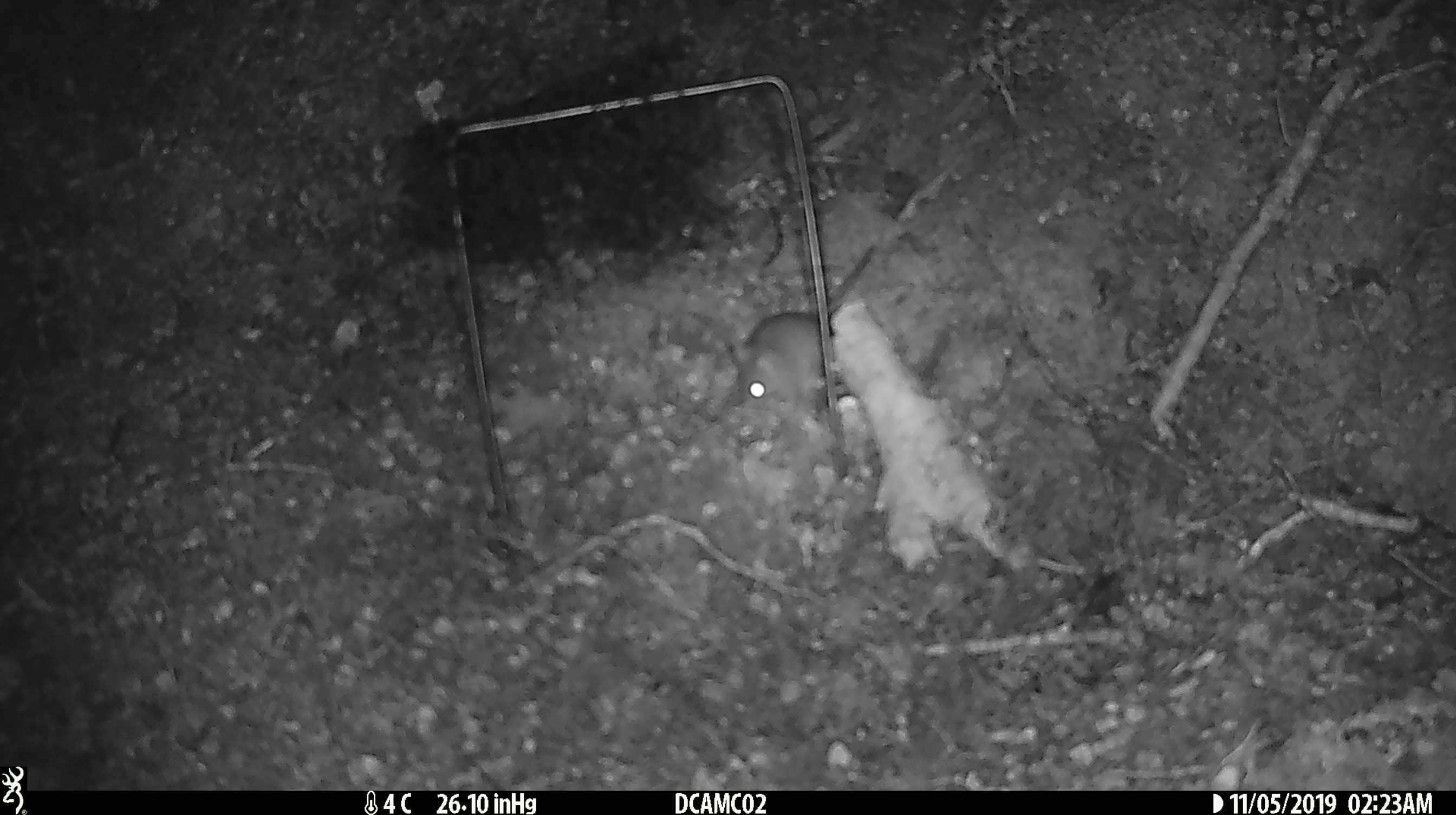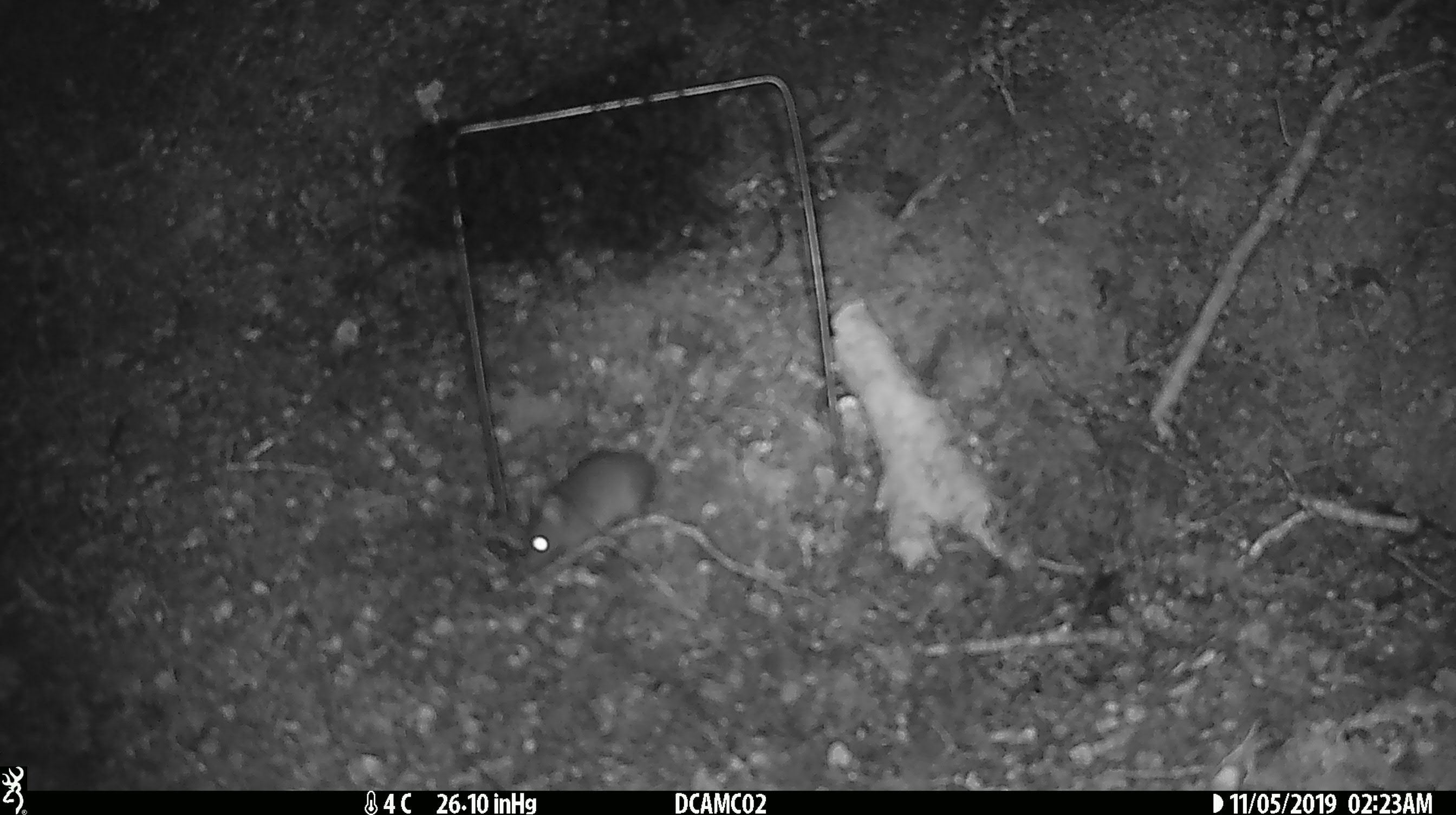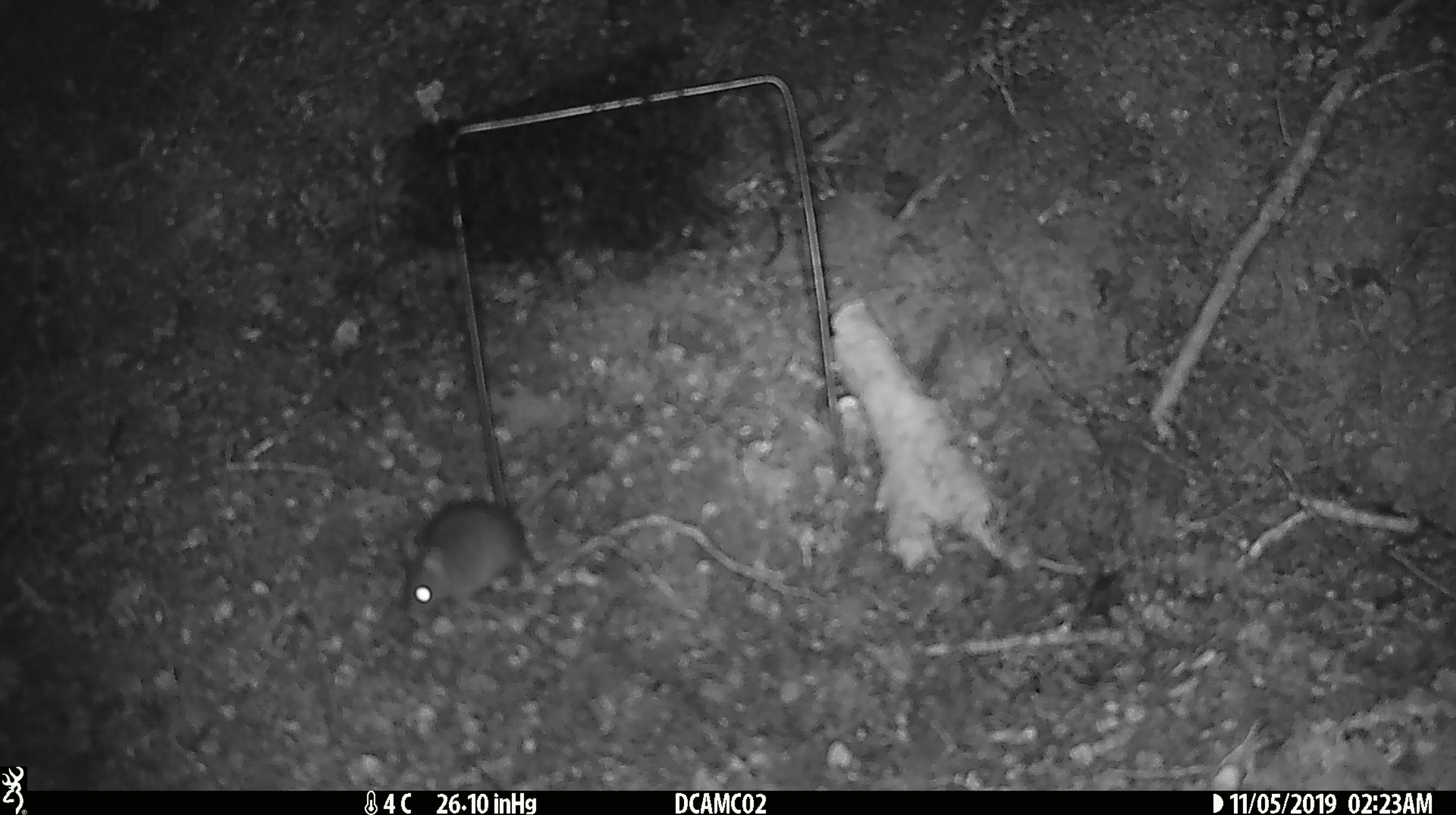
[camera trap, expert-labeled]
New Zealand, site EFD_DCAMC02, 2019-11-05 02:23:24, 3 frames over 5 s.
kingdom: Animalia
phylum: Chordata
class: Mammalia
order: Rodentia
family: Muridae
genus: Mus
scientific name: Mus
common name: mouse